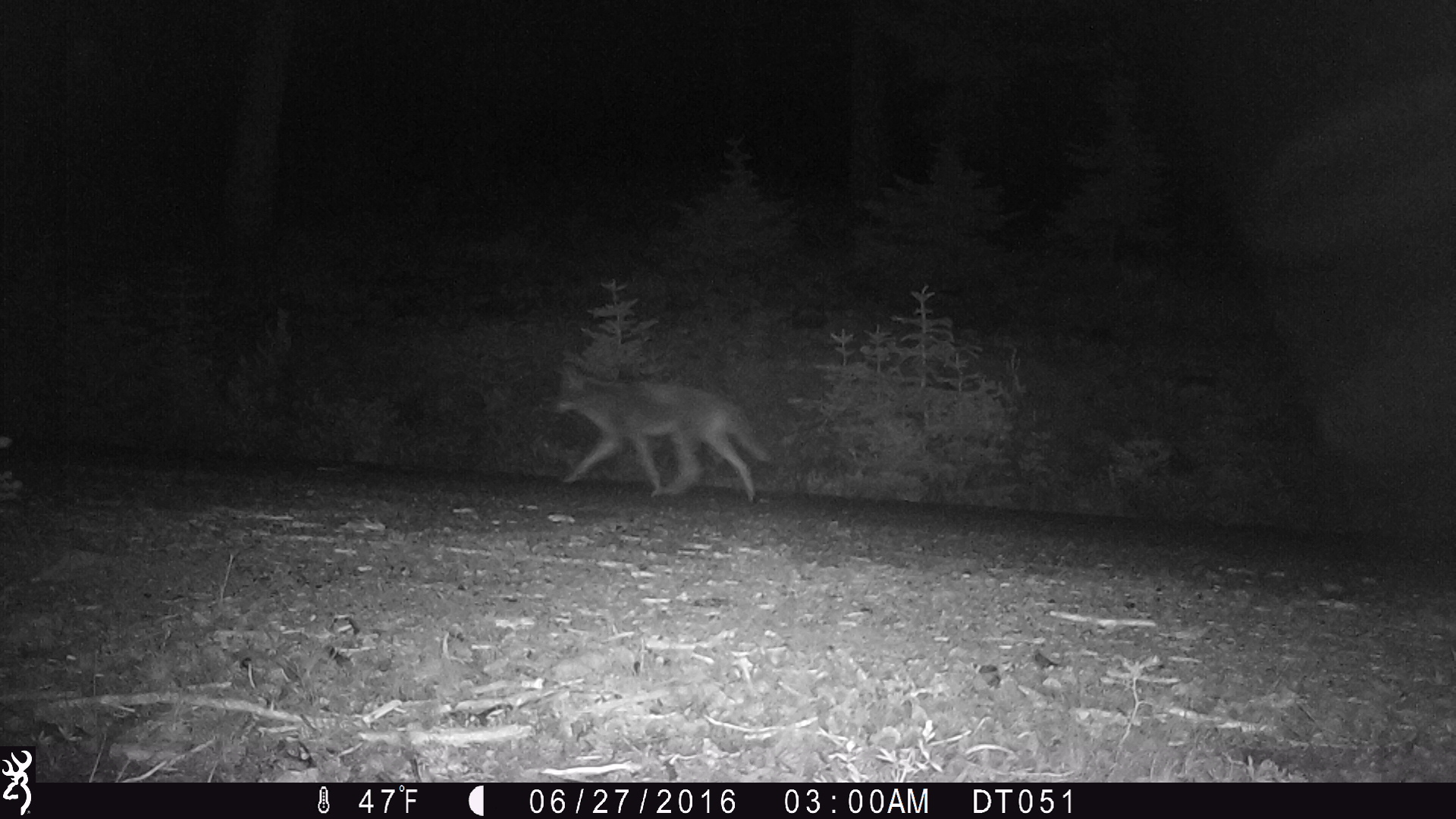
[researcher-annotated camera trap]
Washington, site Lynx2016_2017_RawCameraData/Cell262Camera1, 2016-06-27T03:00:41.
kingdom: Animalia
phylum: Chordata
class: Mammalia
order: Carnivora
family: Canidae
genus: Canis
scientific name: Canis latrans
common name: coyote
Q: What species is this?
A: Canis latrans (coyote).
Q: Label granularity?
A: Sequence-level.